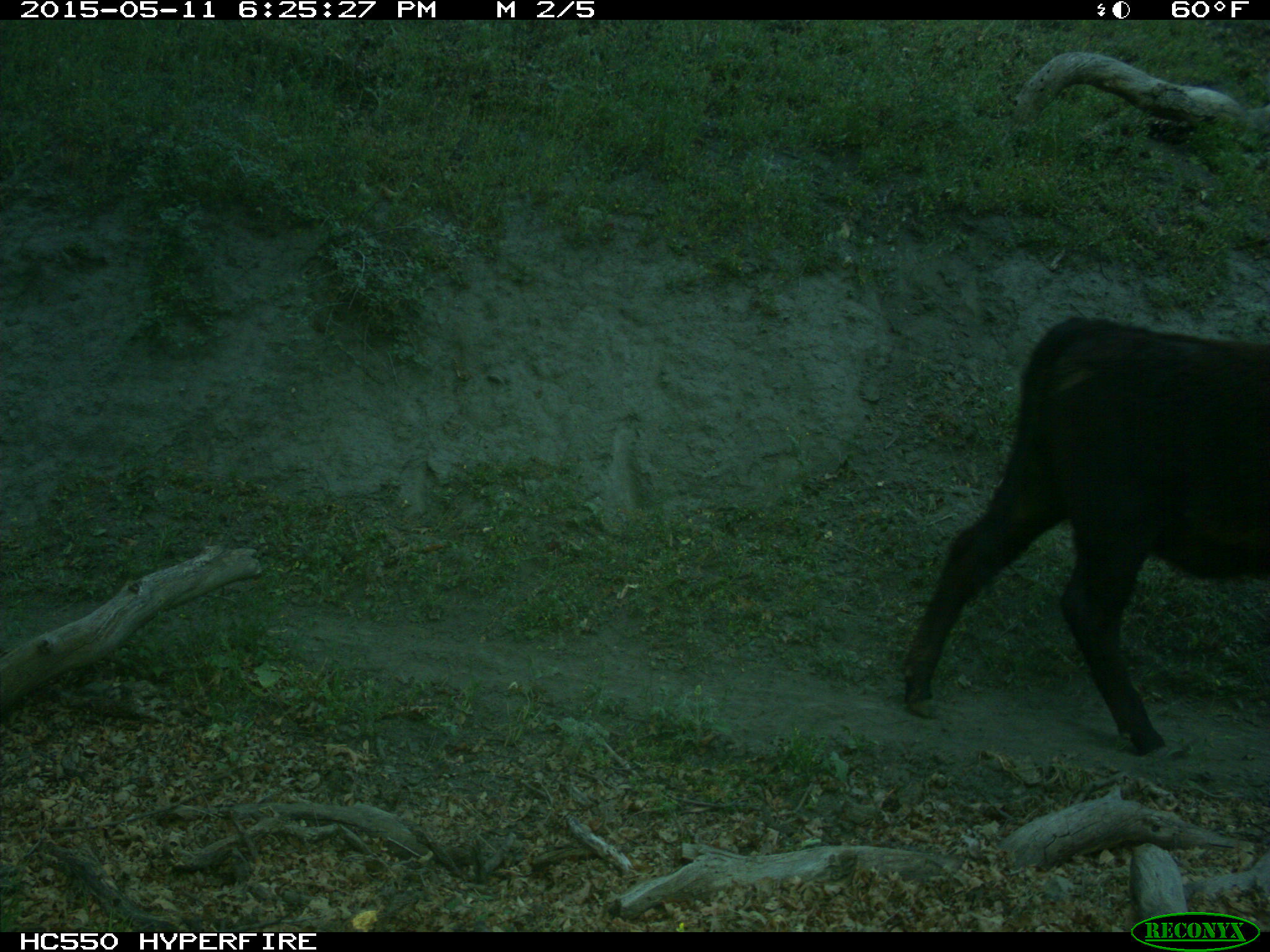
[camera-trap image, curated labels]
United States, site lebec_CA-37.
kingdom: Animalia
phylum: Chordata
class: Mammalia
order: Artiodactyla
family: Bovidae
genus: Bos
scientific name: Bos taurus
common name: domestic cow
Bos taurus (domestic cow).